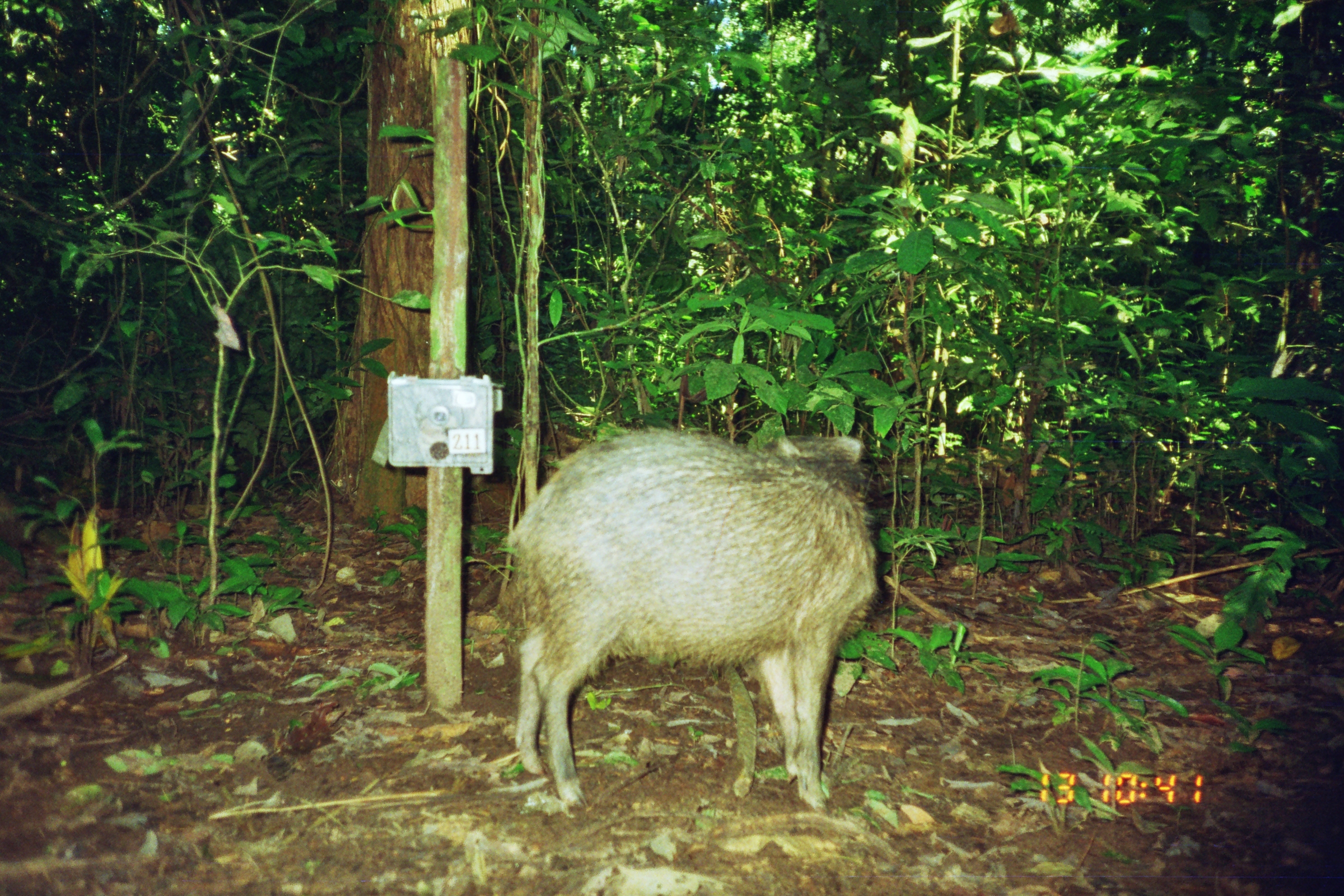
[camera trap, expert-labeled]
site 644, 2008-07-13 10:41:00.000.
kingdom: Animalia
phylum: Chordata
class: Mammalia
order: Artiodactyla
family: Tayassuidae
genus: Tayassu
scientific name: Tayassu pecari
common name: white-lipped peccary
Tayassu pecari (white-lipped peccary).